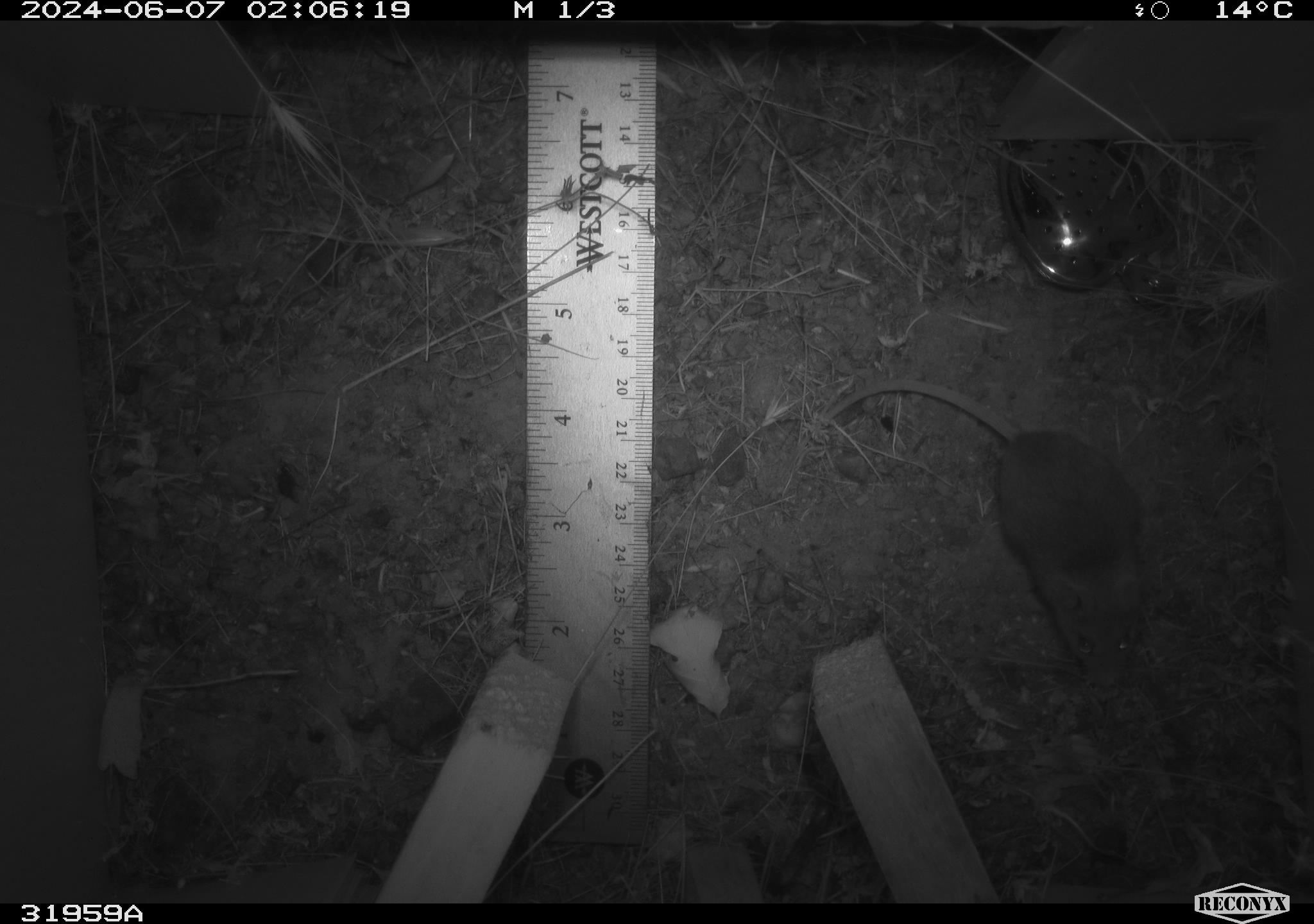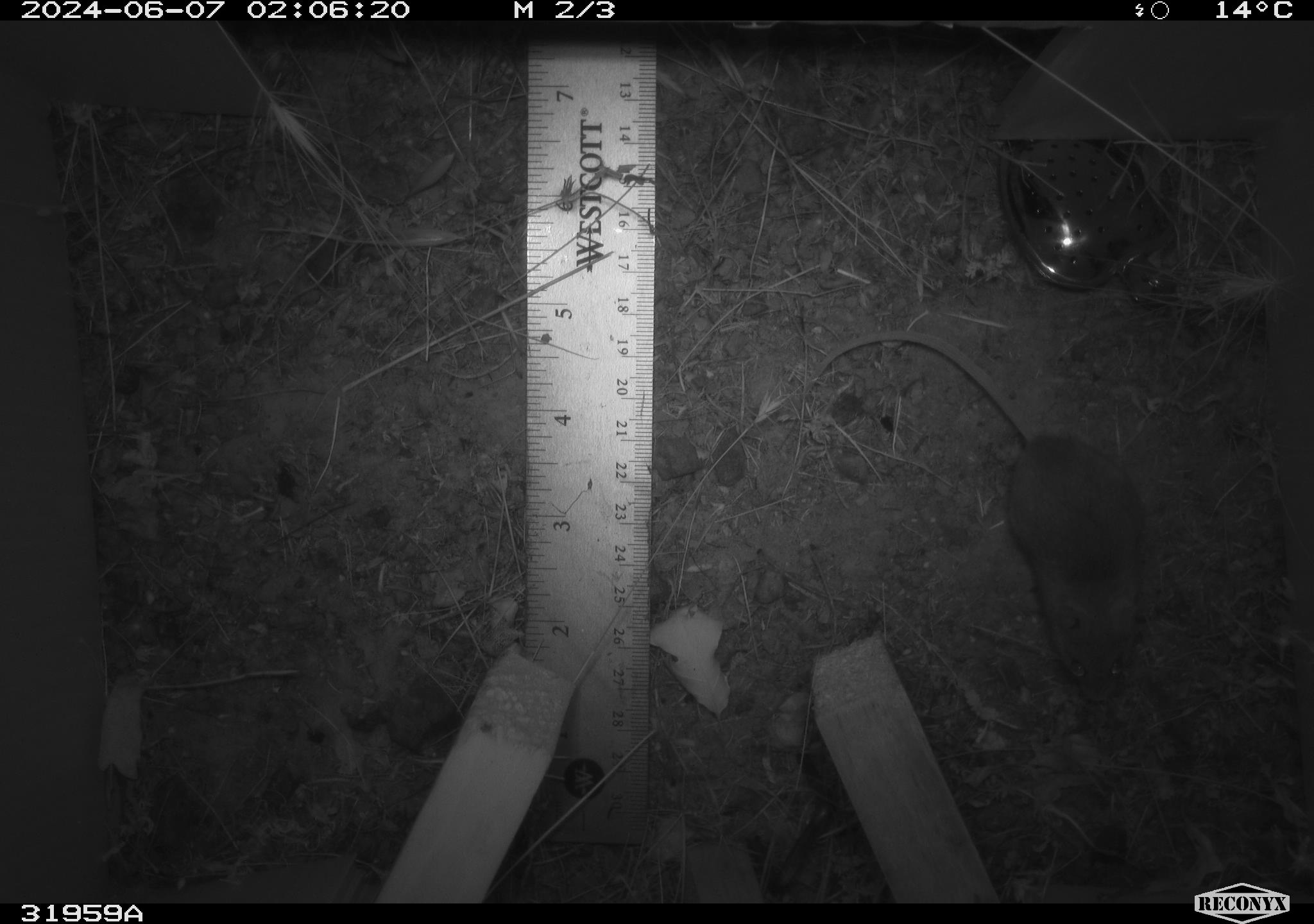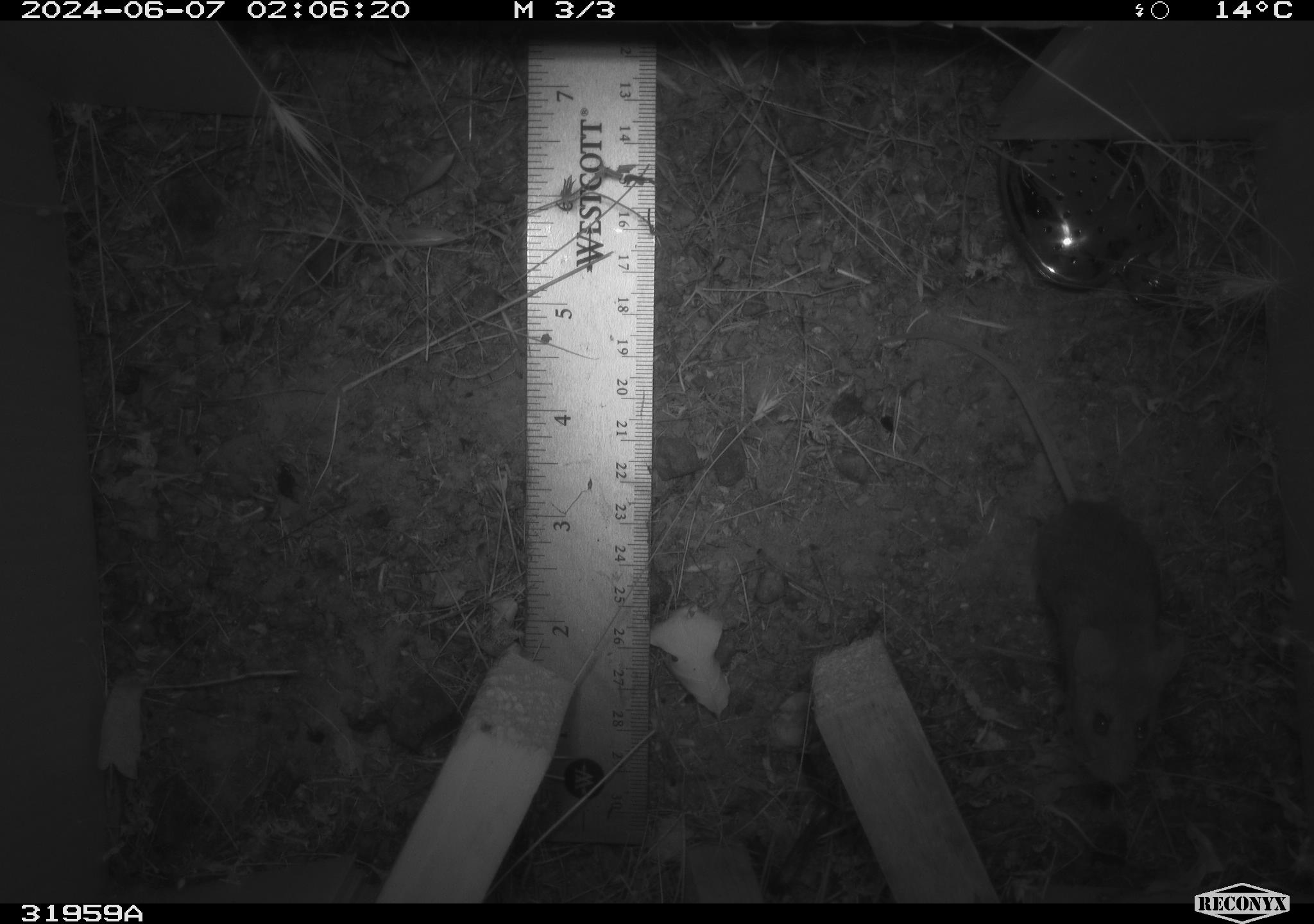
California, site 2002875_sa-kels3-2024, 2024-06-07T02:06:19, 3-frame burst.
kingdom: Animalia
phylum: Chordata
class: Mammalia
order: Rodentia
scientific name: Rodentia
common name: rodent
Rodent (Rodentia).